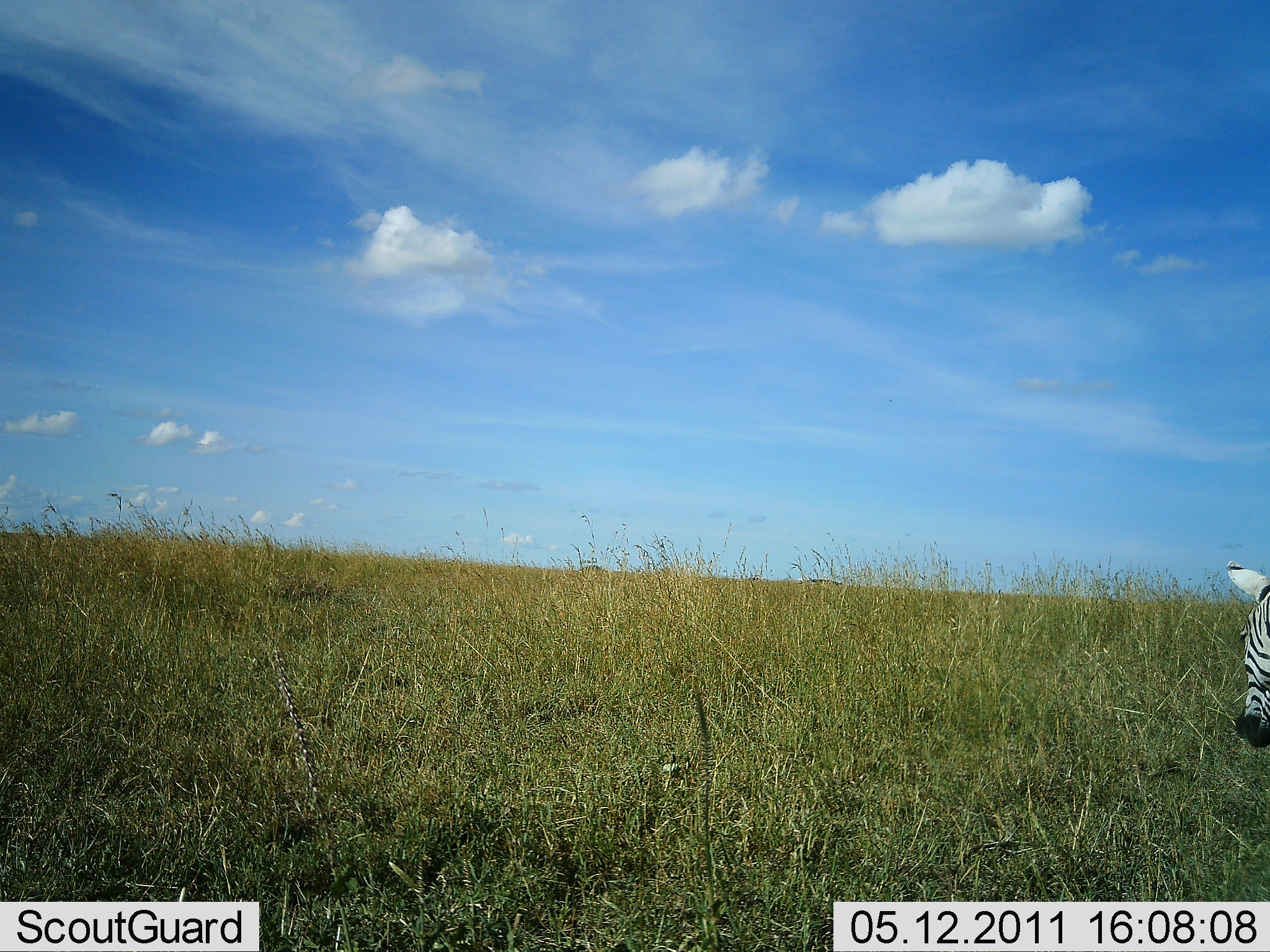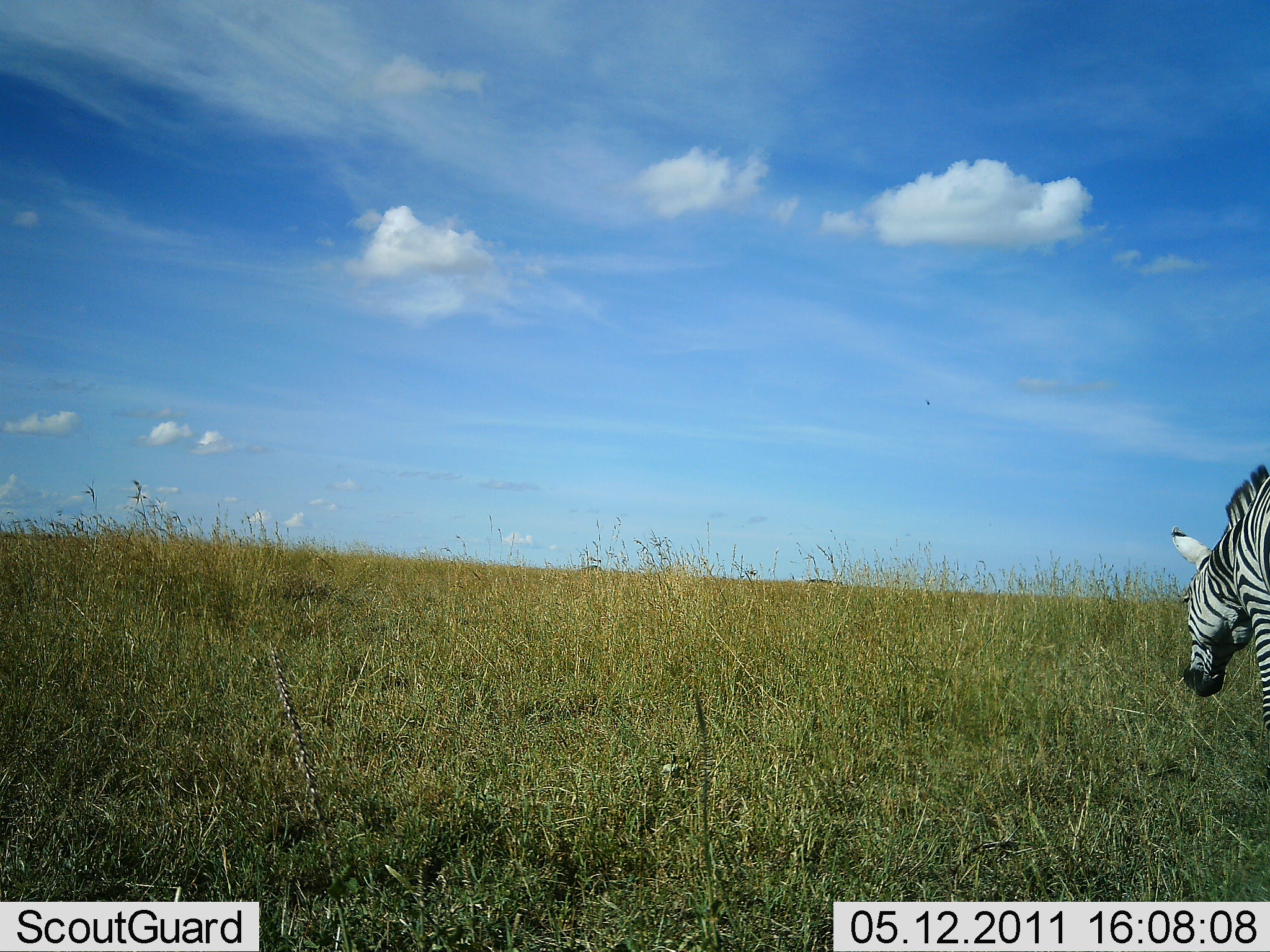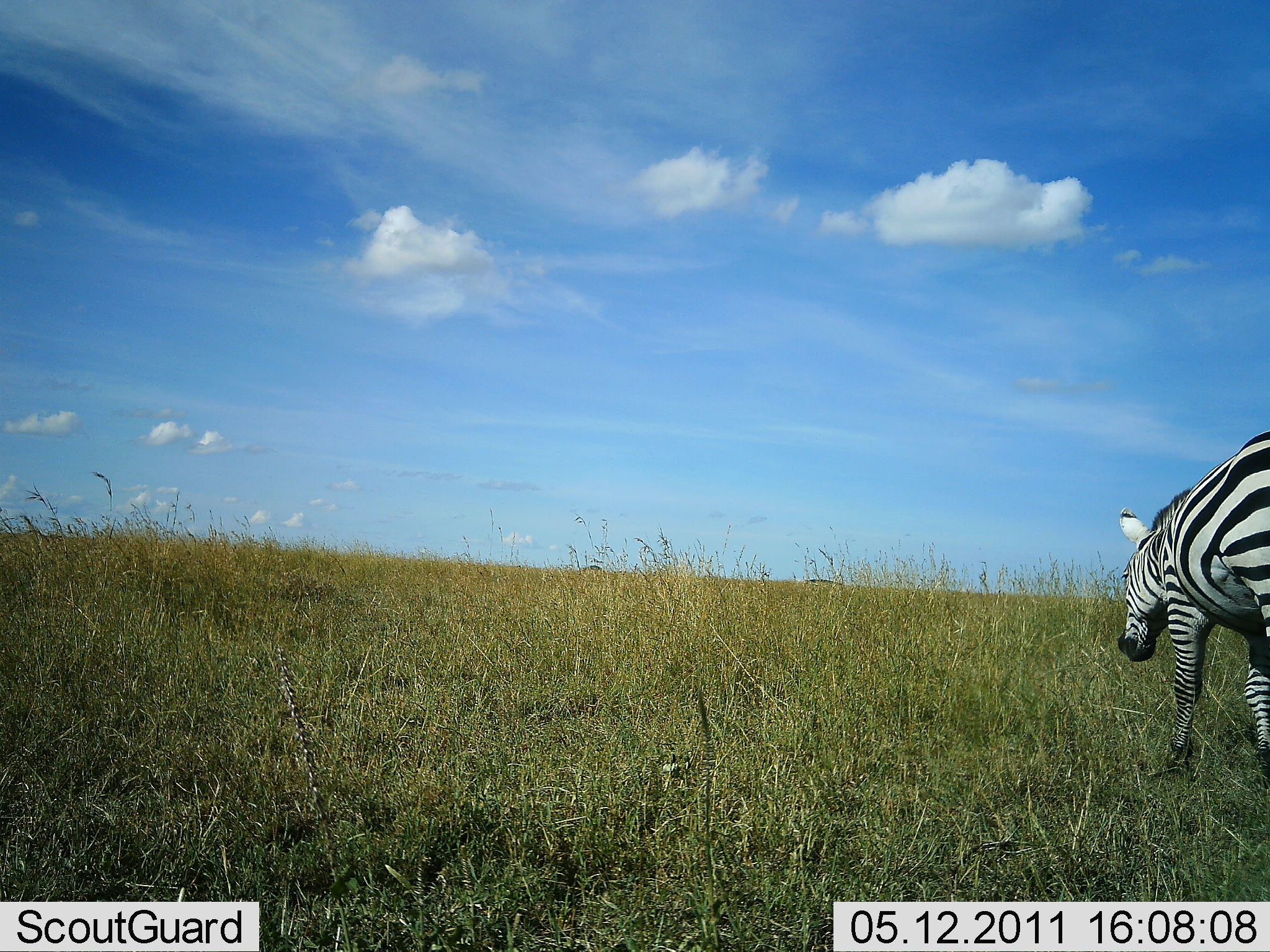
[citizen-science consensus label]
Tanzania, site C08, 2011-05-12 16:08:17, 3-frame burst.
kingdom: Animalia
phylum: Chordata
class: Mammalia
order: Perissodactyla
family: Equidae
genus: Equus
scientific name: Equus quagga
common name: plains zebra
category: zebra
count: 1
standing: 8%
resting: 0%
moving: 92%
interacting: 0%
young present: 0%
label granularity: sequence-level